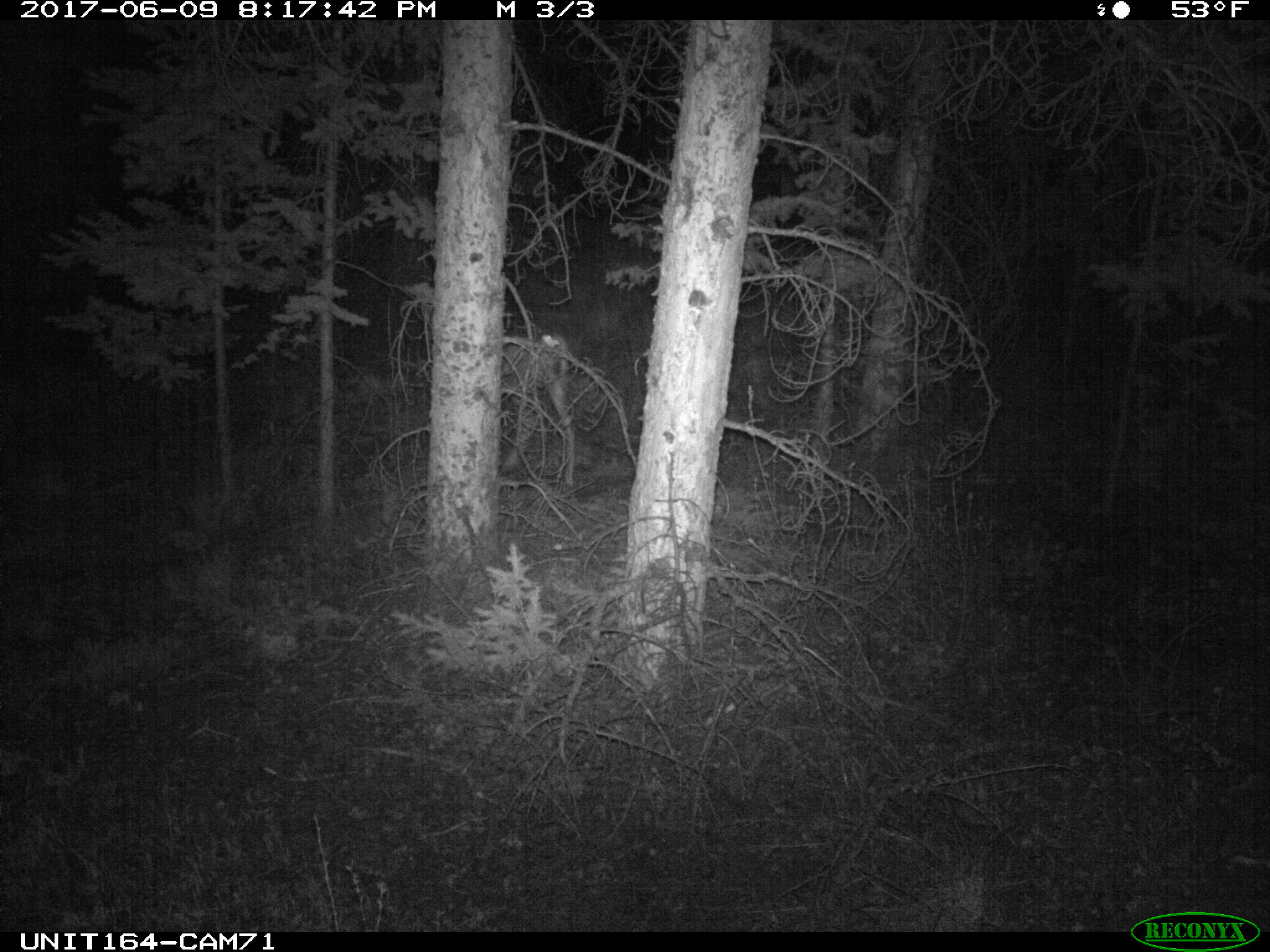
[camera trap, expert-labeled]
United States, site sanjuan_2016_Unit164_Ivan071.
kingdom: Animalia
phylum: Chordata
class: Mammalia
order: Artiodactyla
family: Cervidae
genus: Odocoileus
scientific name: Odocoileus hemionus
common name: mule deer